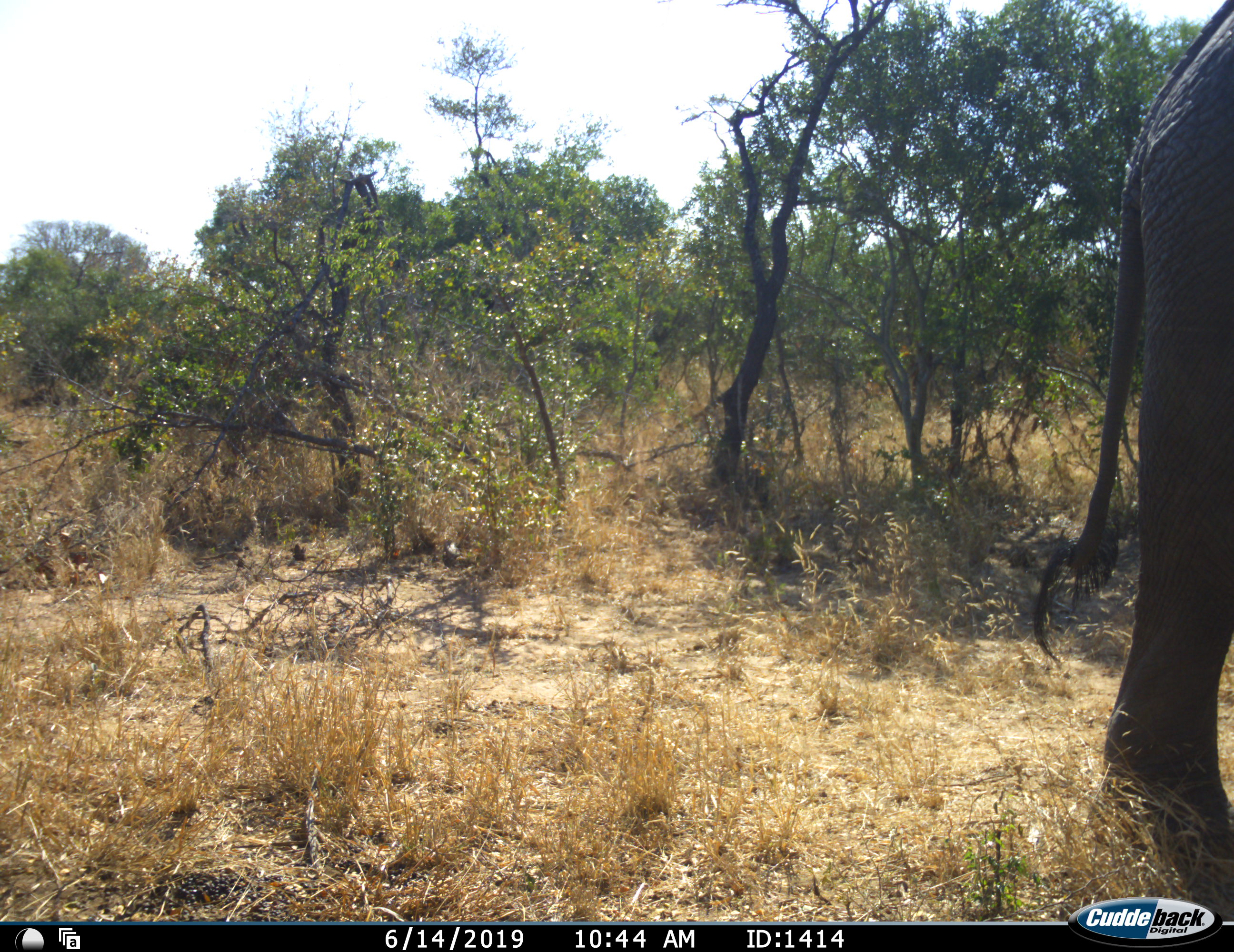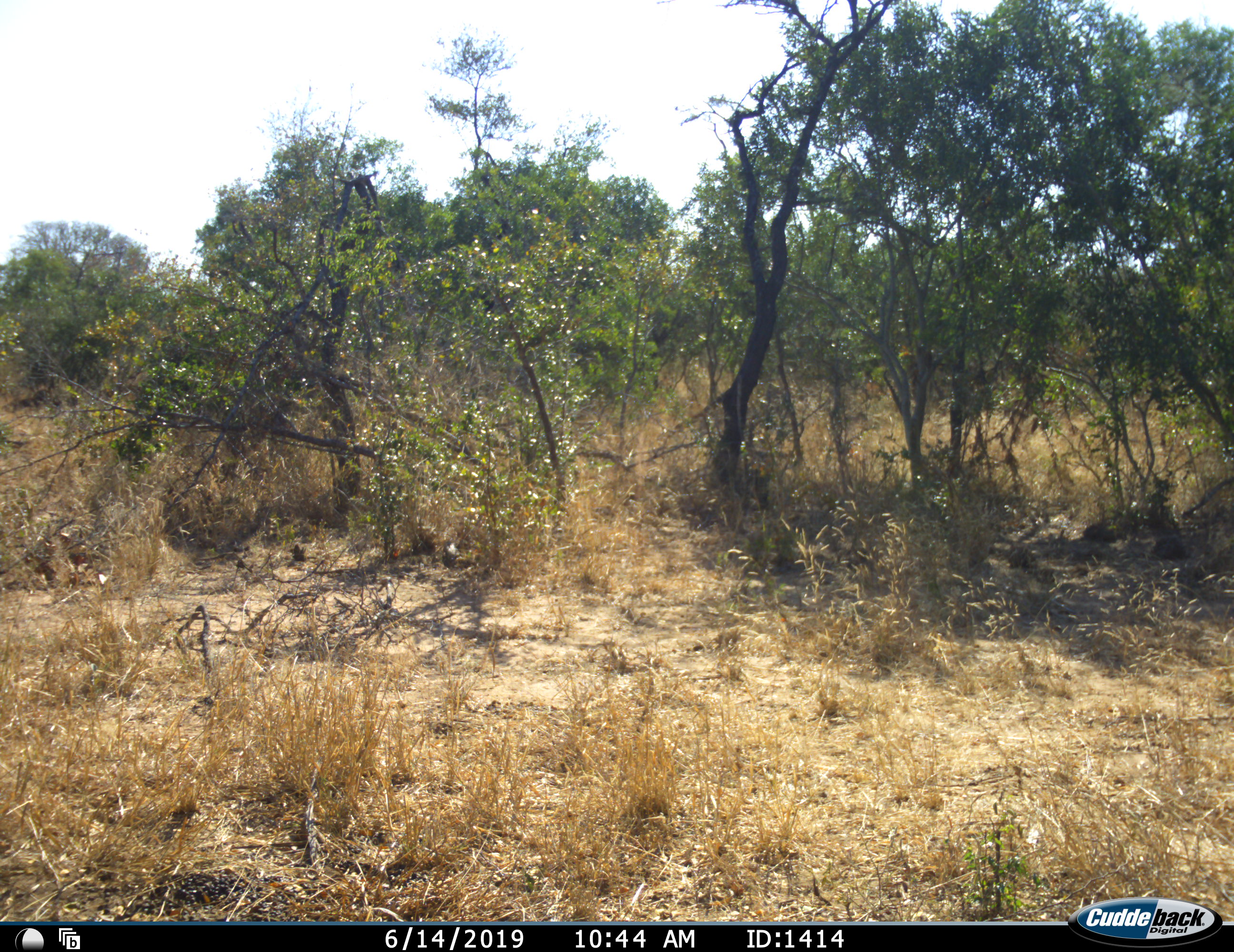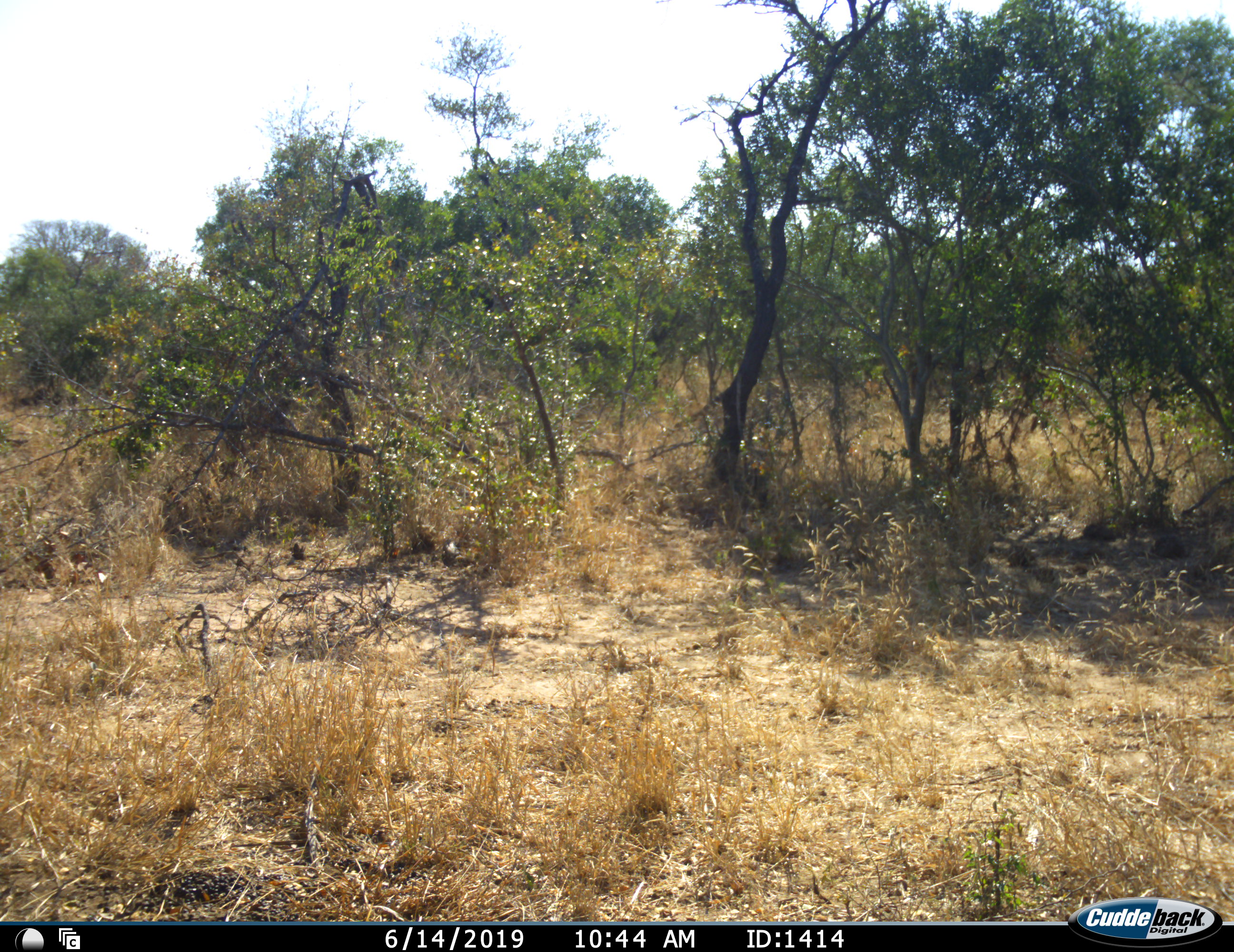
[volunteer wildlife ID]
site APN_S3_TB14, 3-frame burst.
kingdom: Animalia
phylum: Chordata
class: Mammalia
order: Proboscidea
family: Elephantidae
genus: Loxodonta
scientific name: Loxodonta africana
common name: african bush elephant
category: elephant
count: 1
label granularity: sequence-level